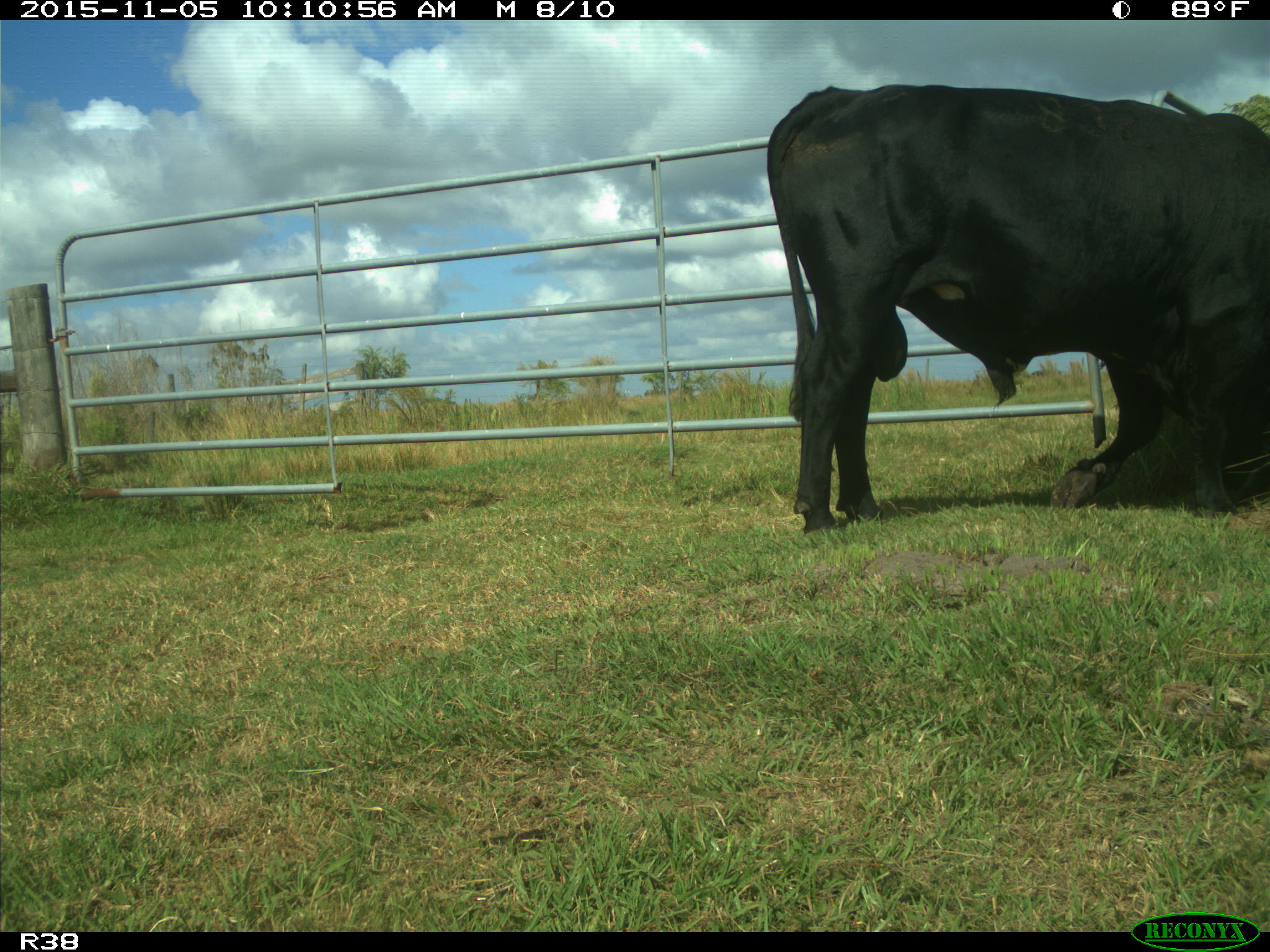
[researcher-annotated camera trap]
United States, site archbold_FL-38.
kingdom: Animalia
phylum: Chordata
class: Mammalia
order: Artiodactyla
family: Bovidae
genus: Bos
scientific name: Bos taurus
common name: domestic cow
Bos taurus (domestic cow).